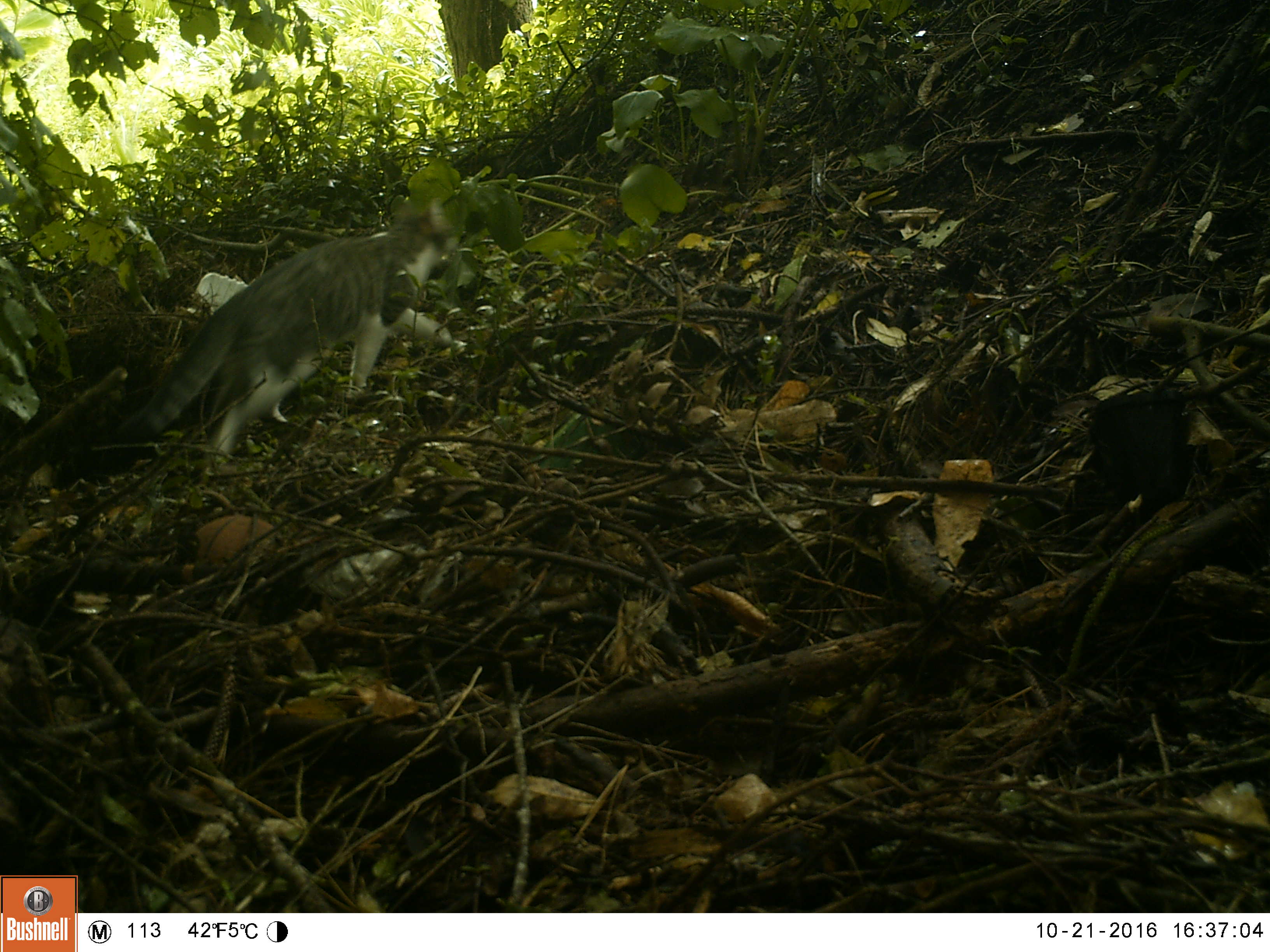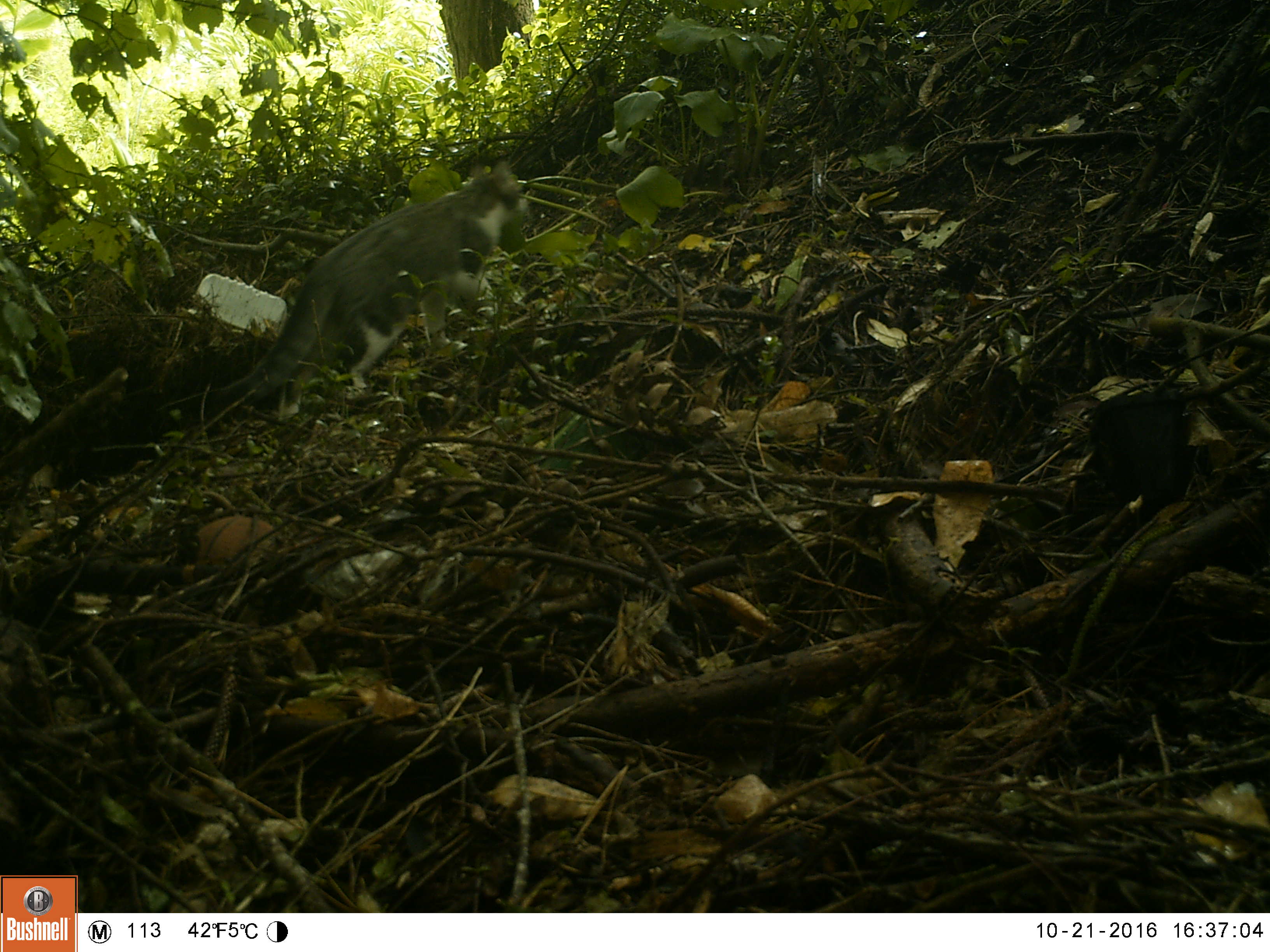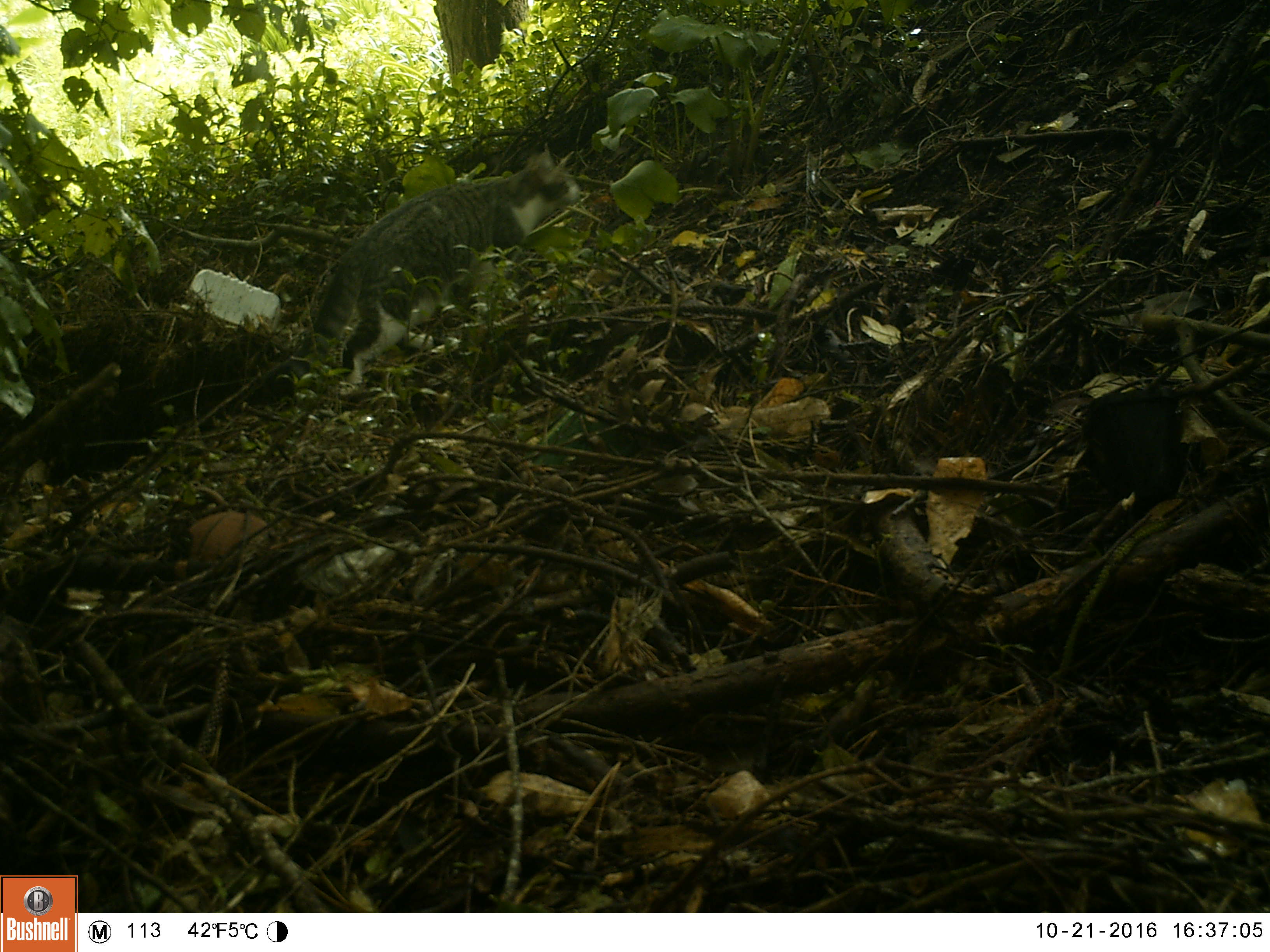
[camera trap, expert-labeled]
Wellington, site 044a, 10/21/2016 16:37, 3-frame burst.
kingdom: Animalia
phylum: Chordata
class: Mammalia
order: Carnivora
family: Felidae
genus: Felis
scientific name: Felis catus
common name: cat